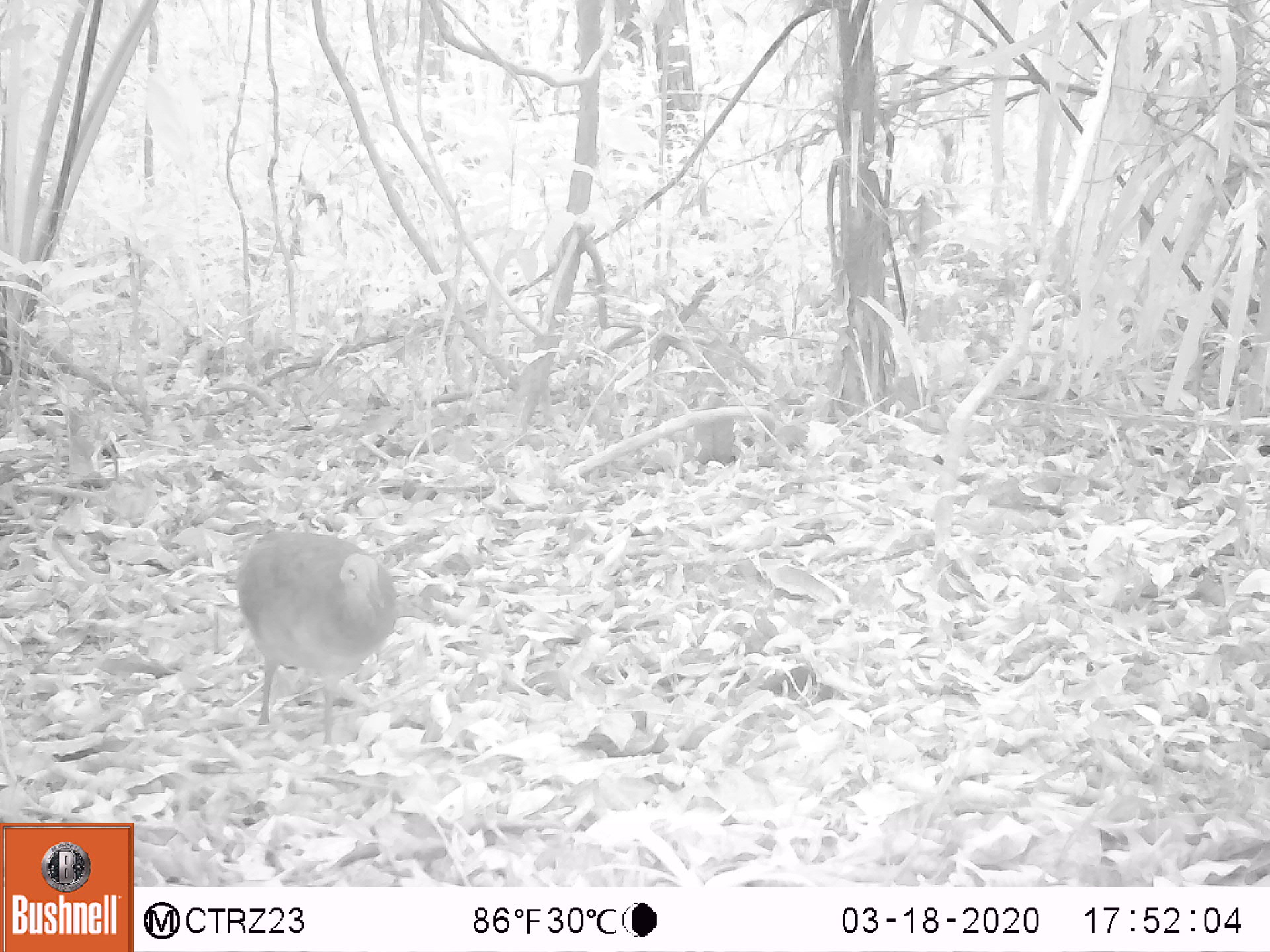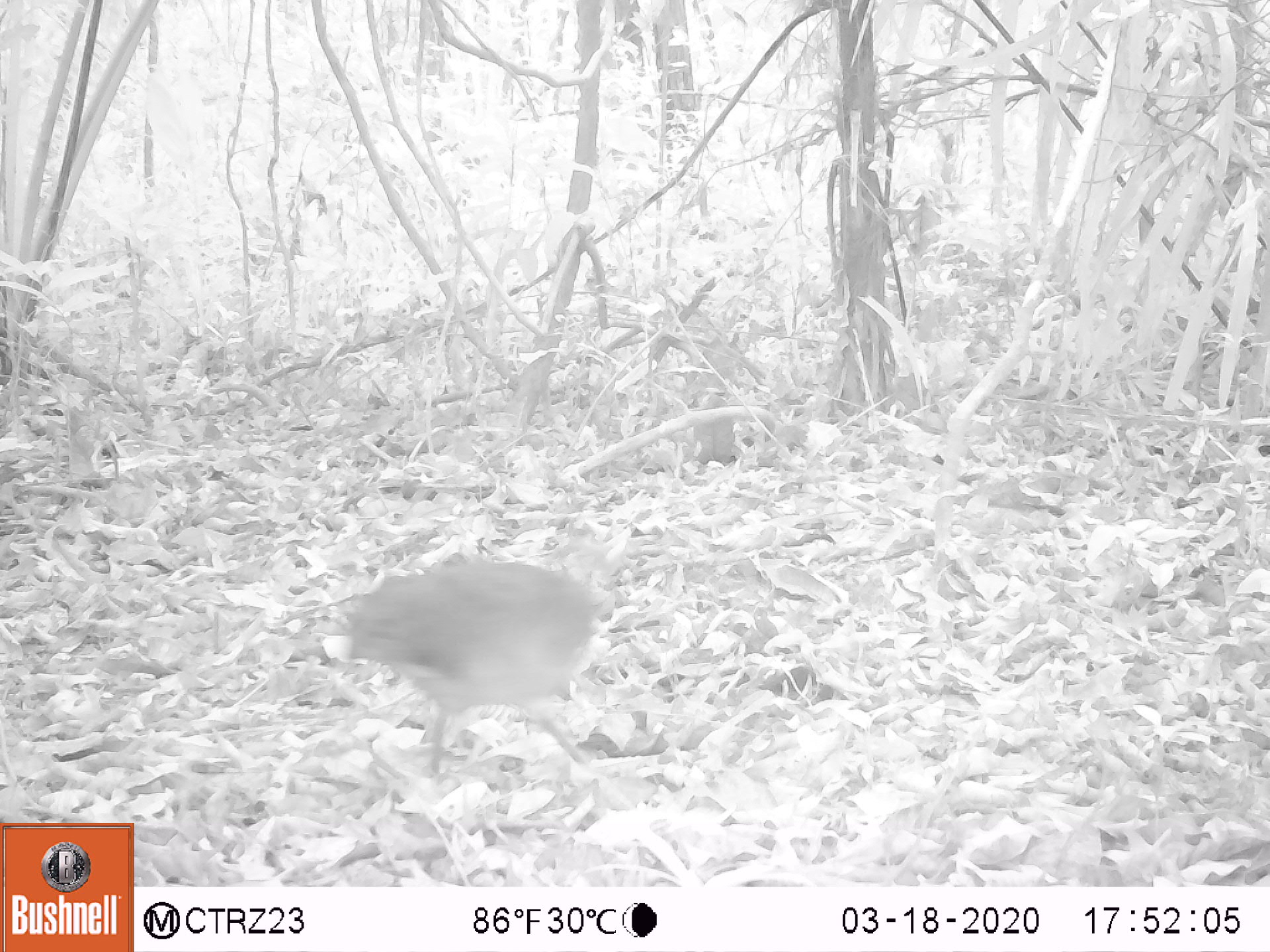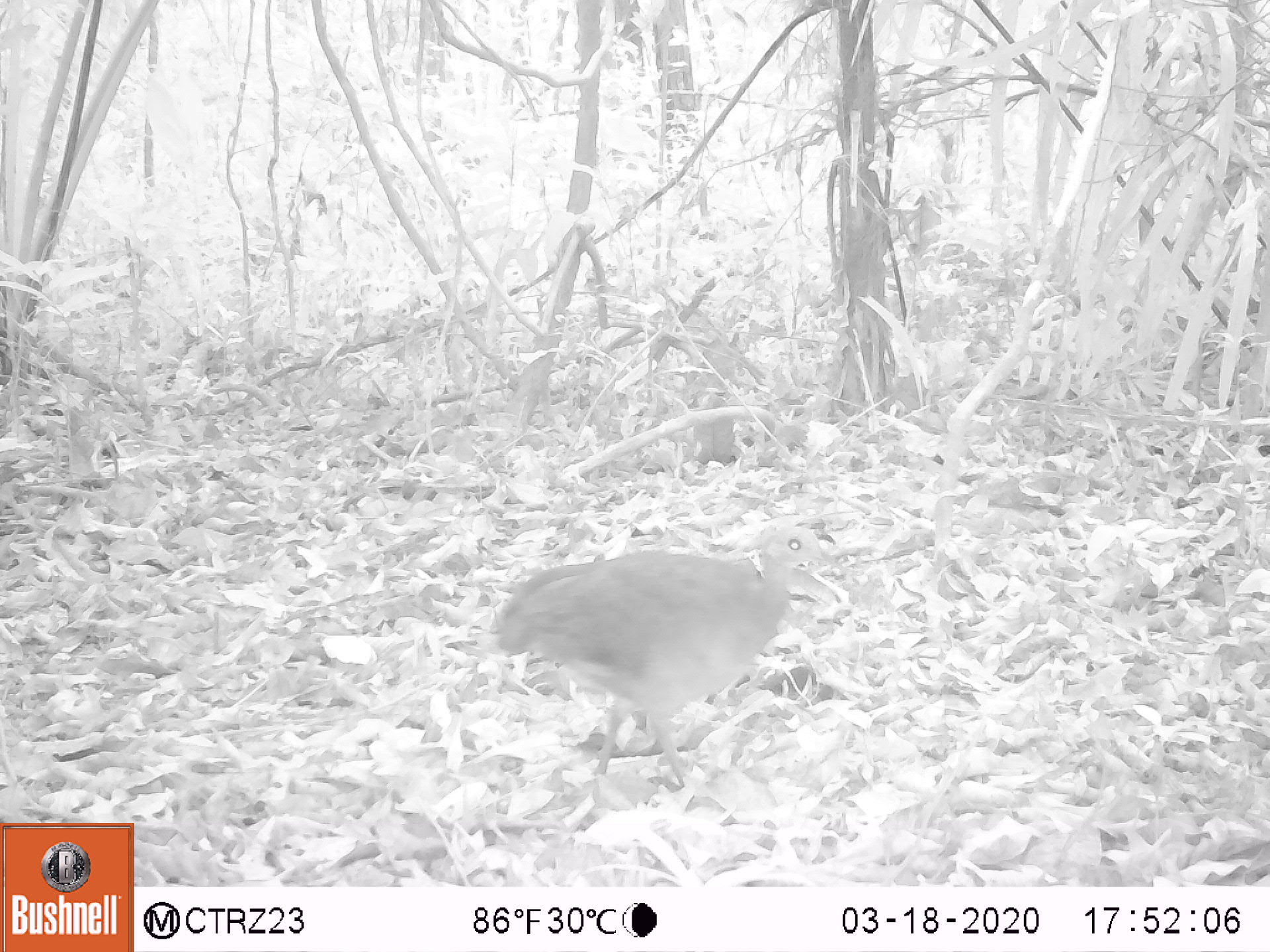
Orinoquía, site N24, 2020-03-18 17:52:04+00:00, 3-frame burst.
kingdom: Animalia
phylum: Chordata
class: Aves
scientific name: Aves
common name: bird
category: unknown bird